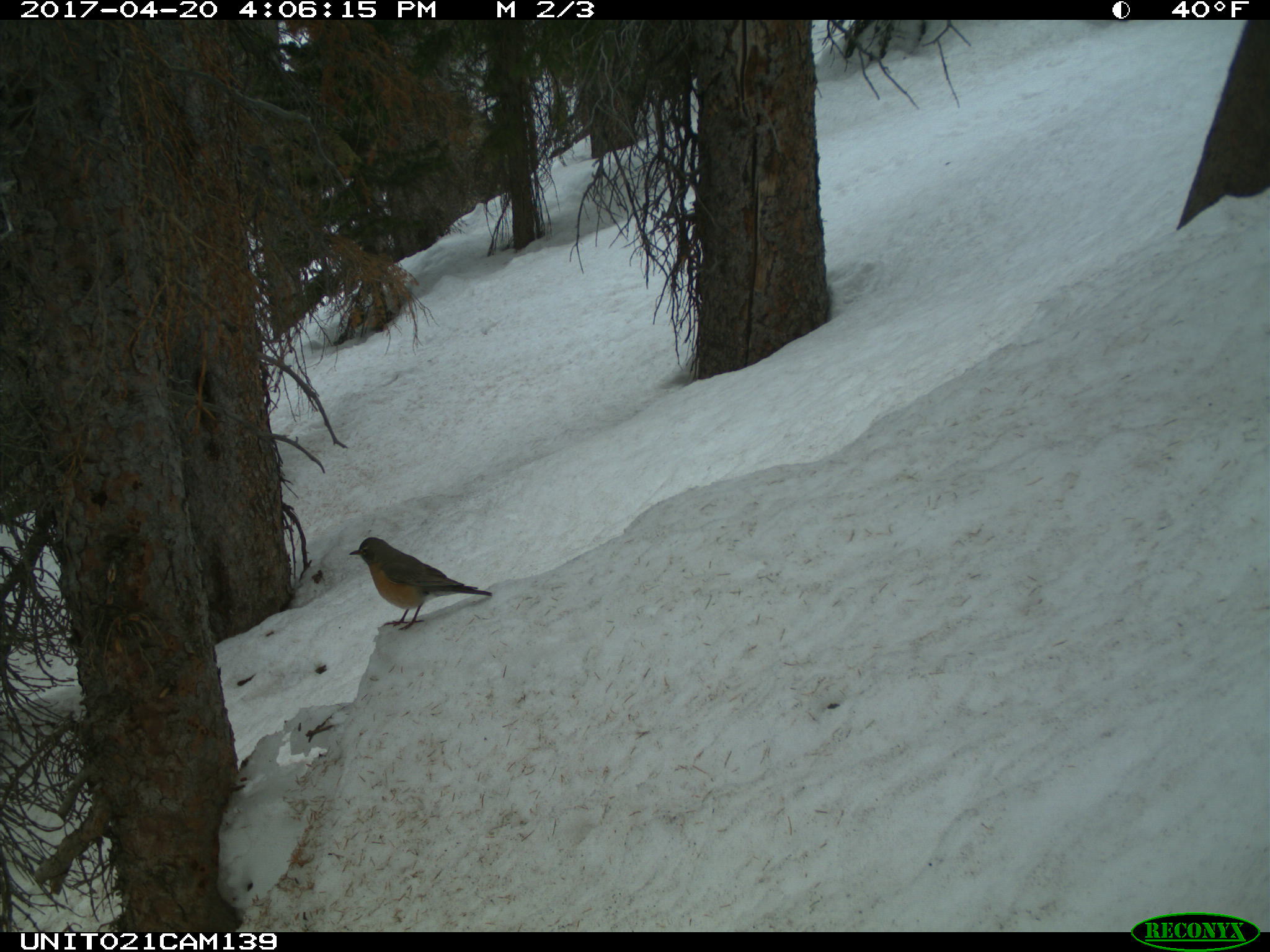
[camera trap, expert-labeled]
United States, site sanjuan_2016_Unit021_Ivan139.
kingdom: Animalia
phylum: Chordata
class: Aves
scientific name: Aves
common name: birds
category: unidentified bird